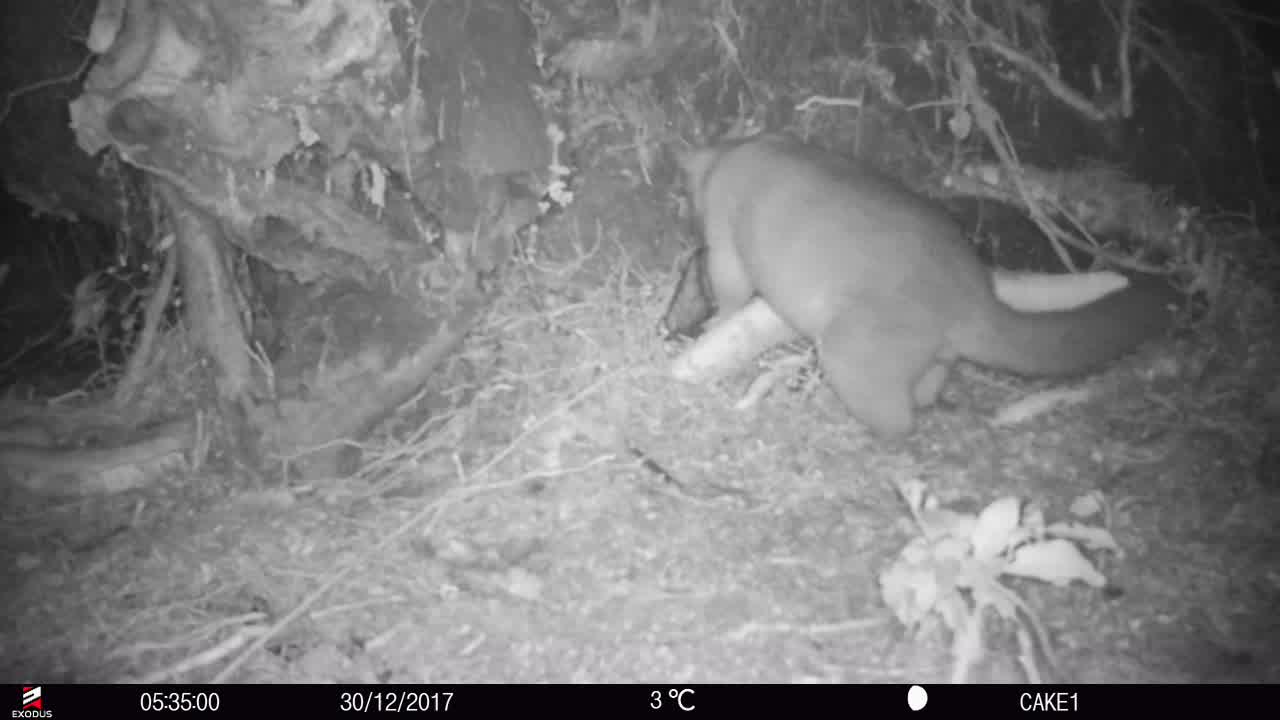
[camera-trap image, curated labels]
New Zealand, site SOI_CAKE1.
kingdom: Animalia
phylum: Chordata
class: Mammalia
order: Diprotodontia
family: Phalangeridae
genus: Trichosurus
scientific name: Trichosurus vulpecula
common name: common brushtail possum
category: possum